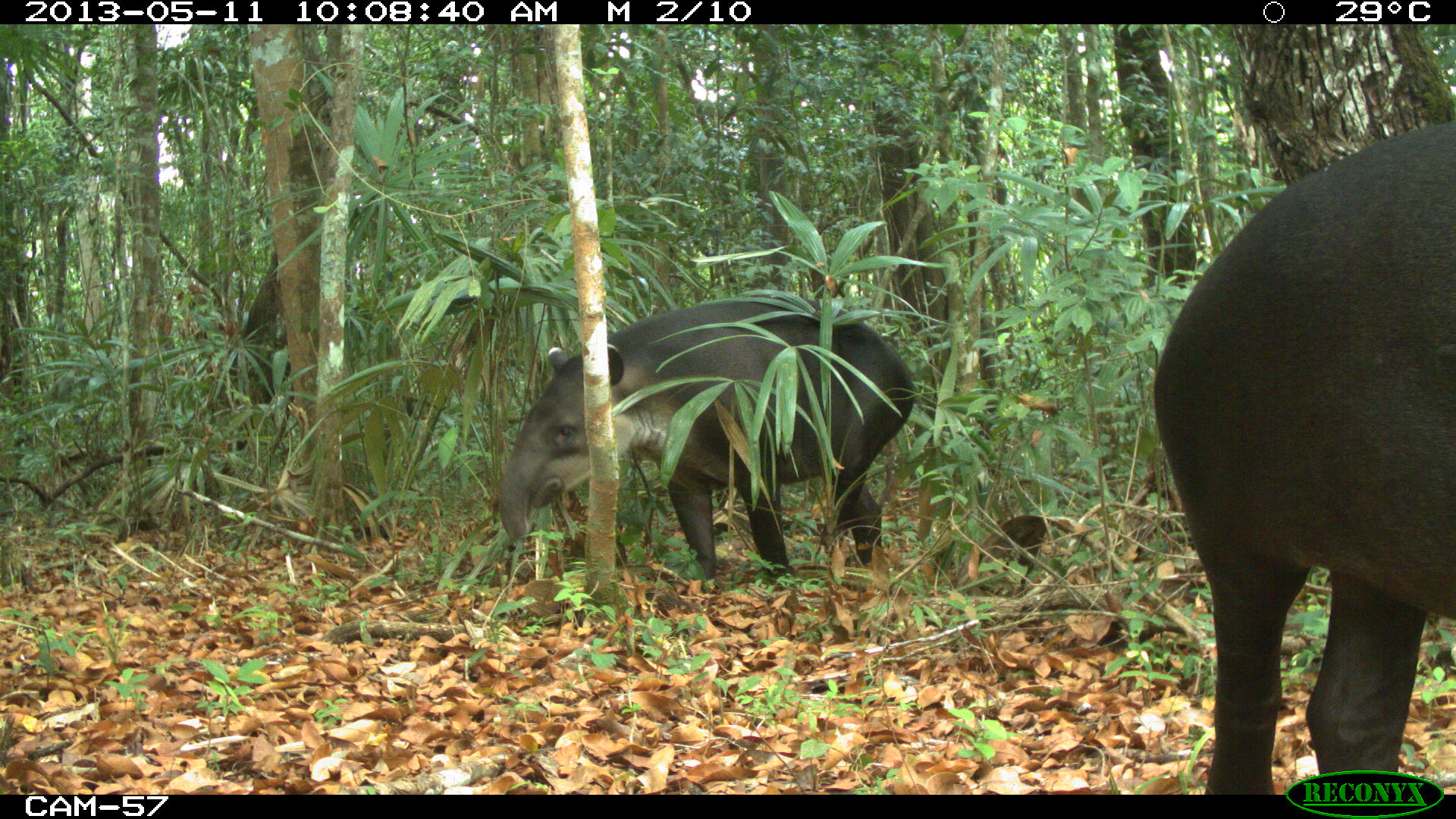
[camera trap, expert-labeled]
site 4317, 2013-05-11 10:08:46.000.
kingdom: Animalia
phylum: Chordata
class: Mammalia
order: Perissodactyla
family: Tapiridae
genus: Tapirus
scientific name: Tapirus bairdii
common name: baird's tapir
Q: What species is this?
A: Tapirus bairdii (baird's tapir).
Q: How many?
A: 2.